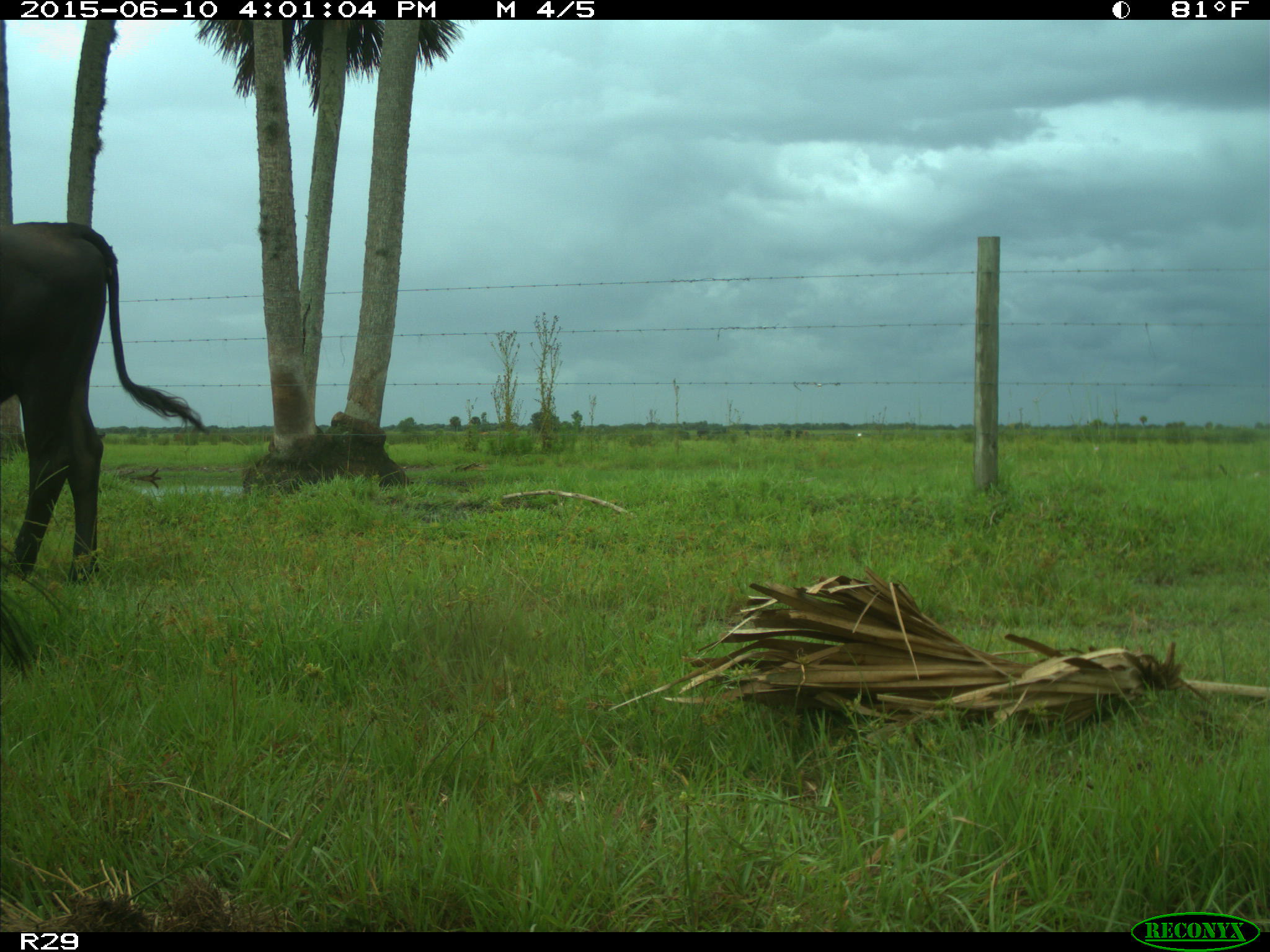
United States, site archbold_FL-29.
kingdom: Animalia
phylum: Chordata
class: Mammalia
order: Artiodactyla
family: Bovidae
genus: Bos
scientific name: Bos taurus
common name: domestic cow